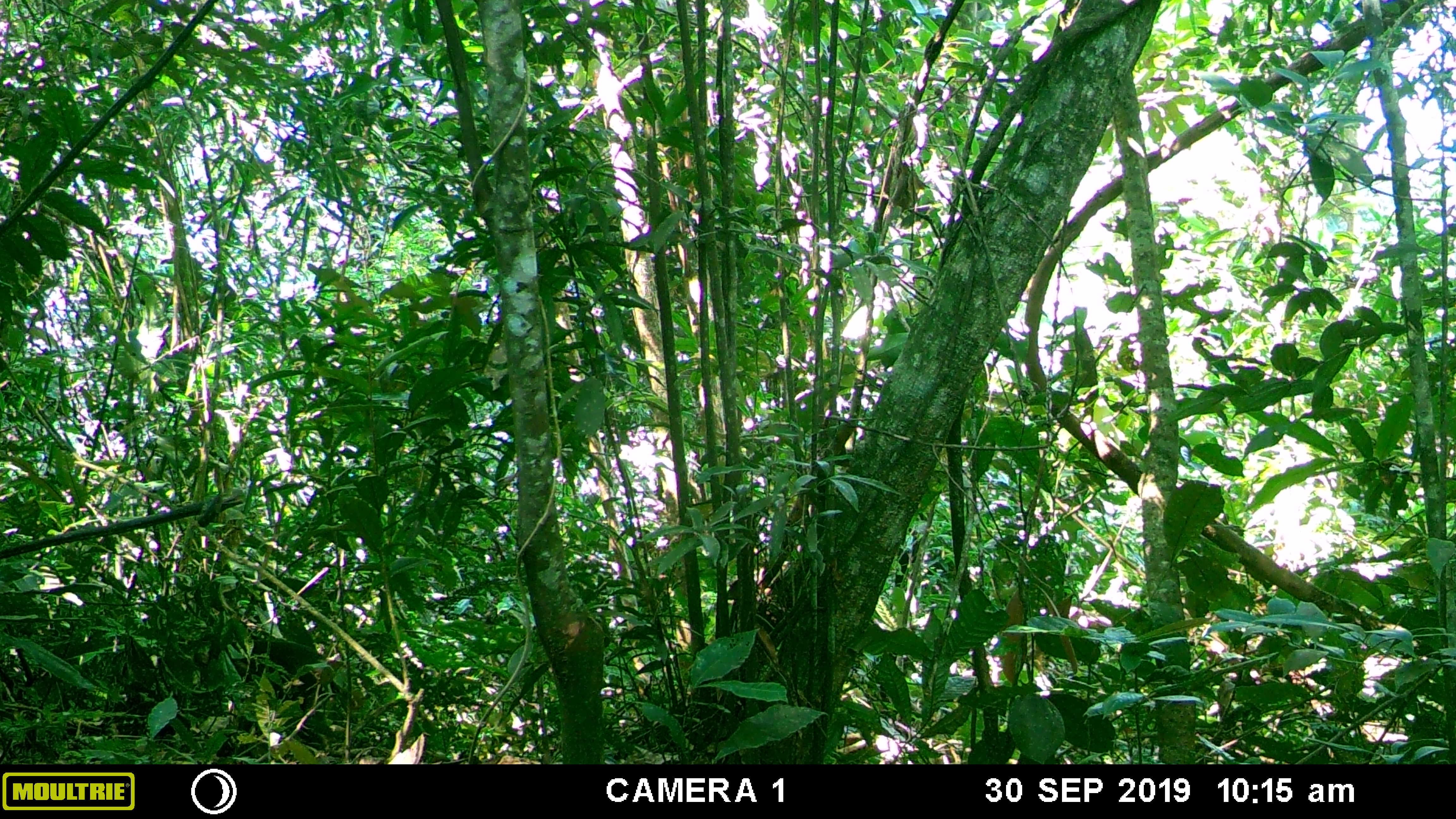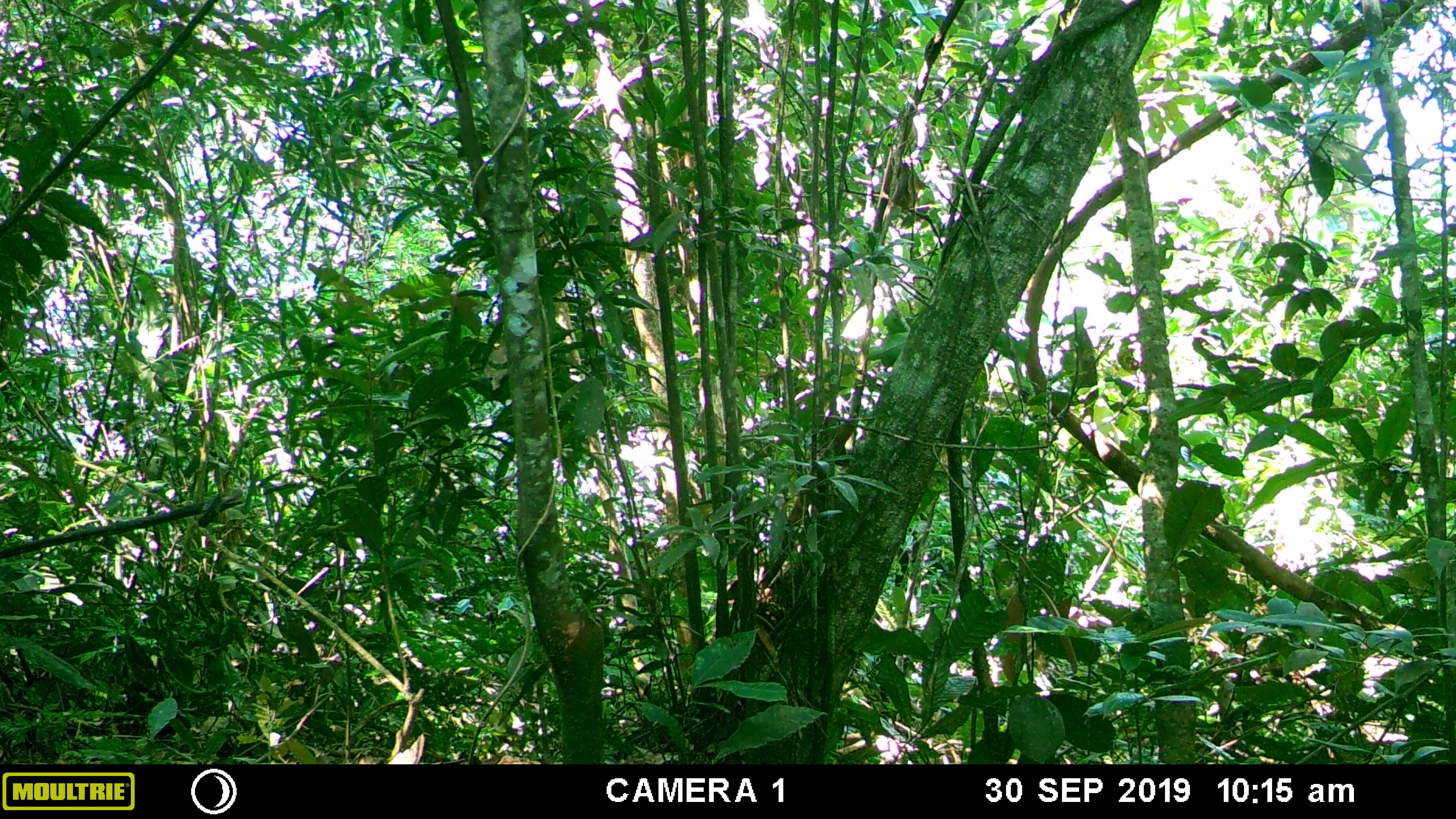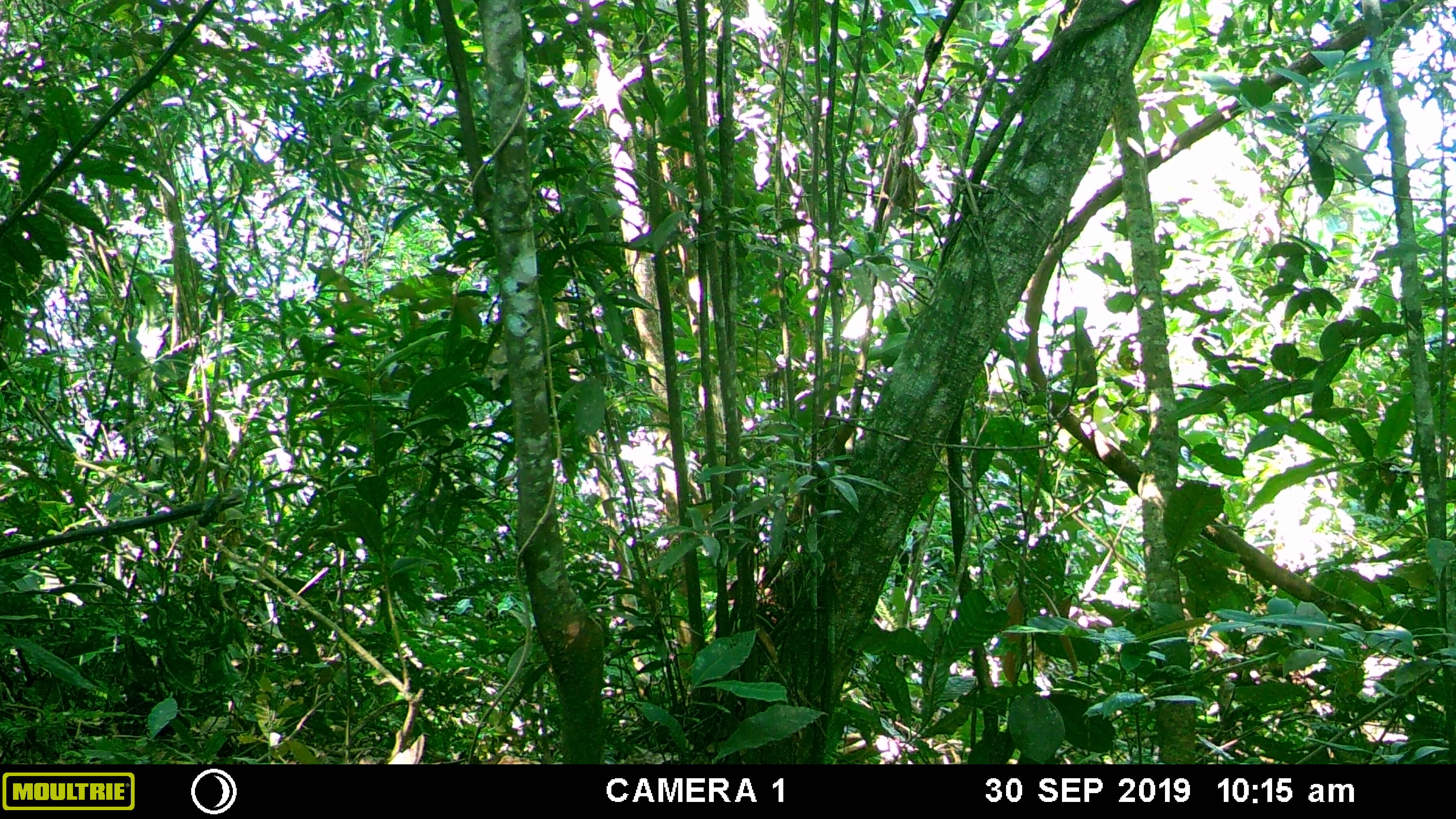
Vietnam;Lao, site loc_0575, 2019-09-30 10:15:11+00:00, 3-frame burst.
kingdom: Animalia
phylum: Chordata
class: Mammalia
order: Primates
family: Cercopithecidae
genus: Macaca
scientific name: Macaca arctoides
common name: stump-tailed macaque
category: stump tailed macaque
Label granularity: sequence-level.